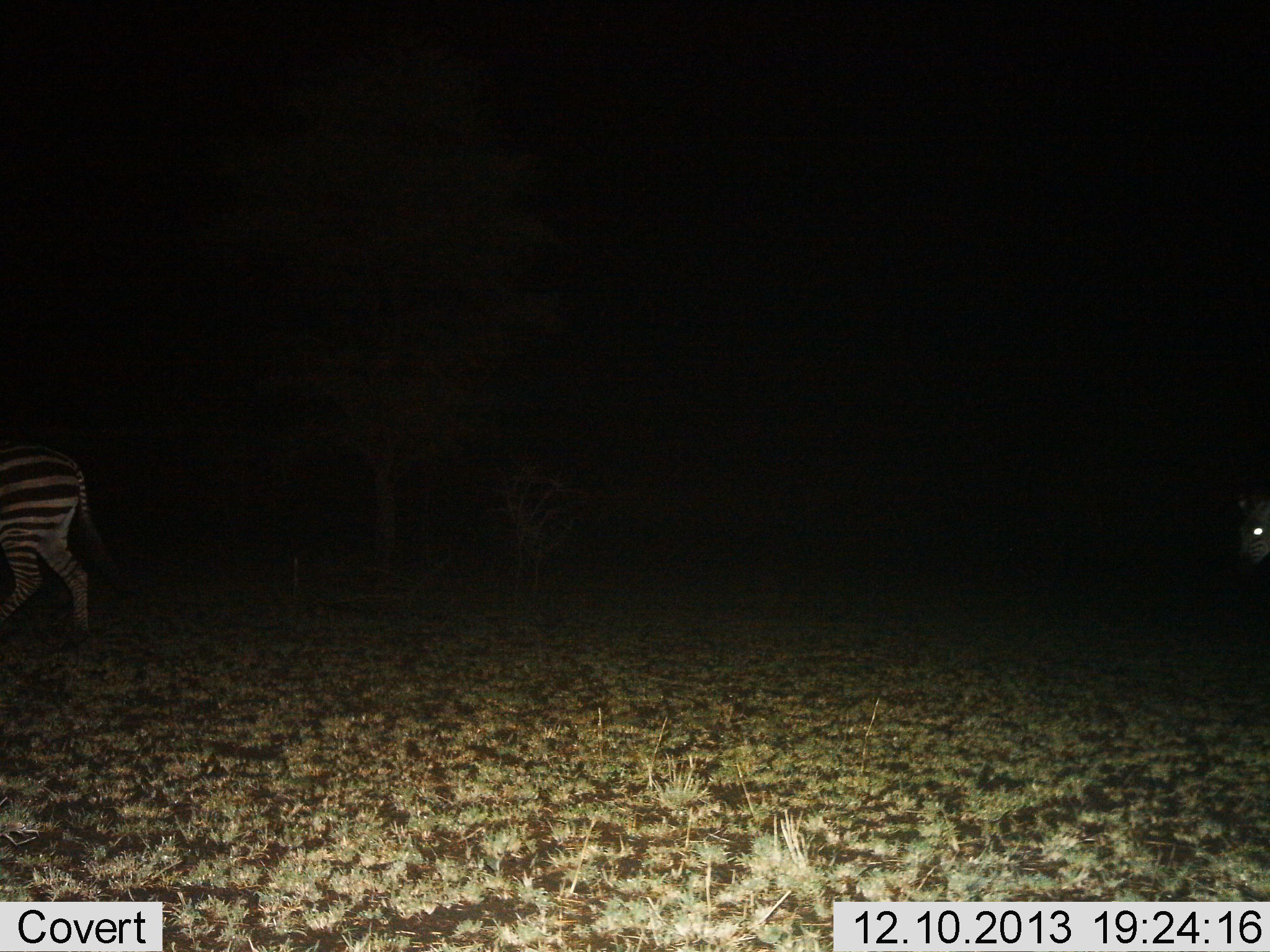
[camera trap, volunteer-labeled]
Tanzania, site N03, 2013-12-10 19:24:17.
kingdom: Animalia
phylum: Chordata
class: Mammalia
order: Perissodactyla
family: Equidae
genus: Equus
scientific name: Equus quagga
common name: plains zebra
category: zebra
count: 2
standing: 50%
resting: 0%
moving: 60%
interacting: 0%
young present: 0%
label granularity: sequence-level